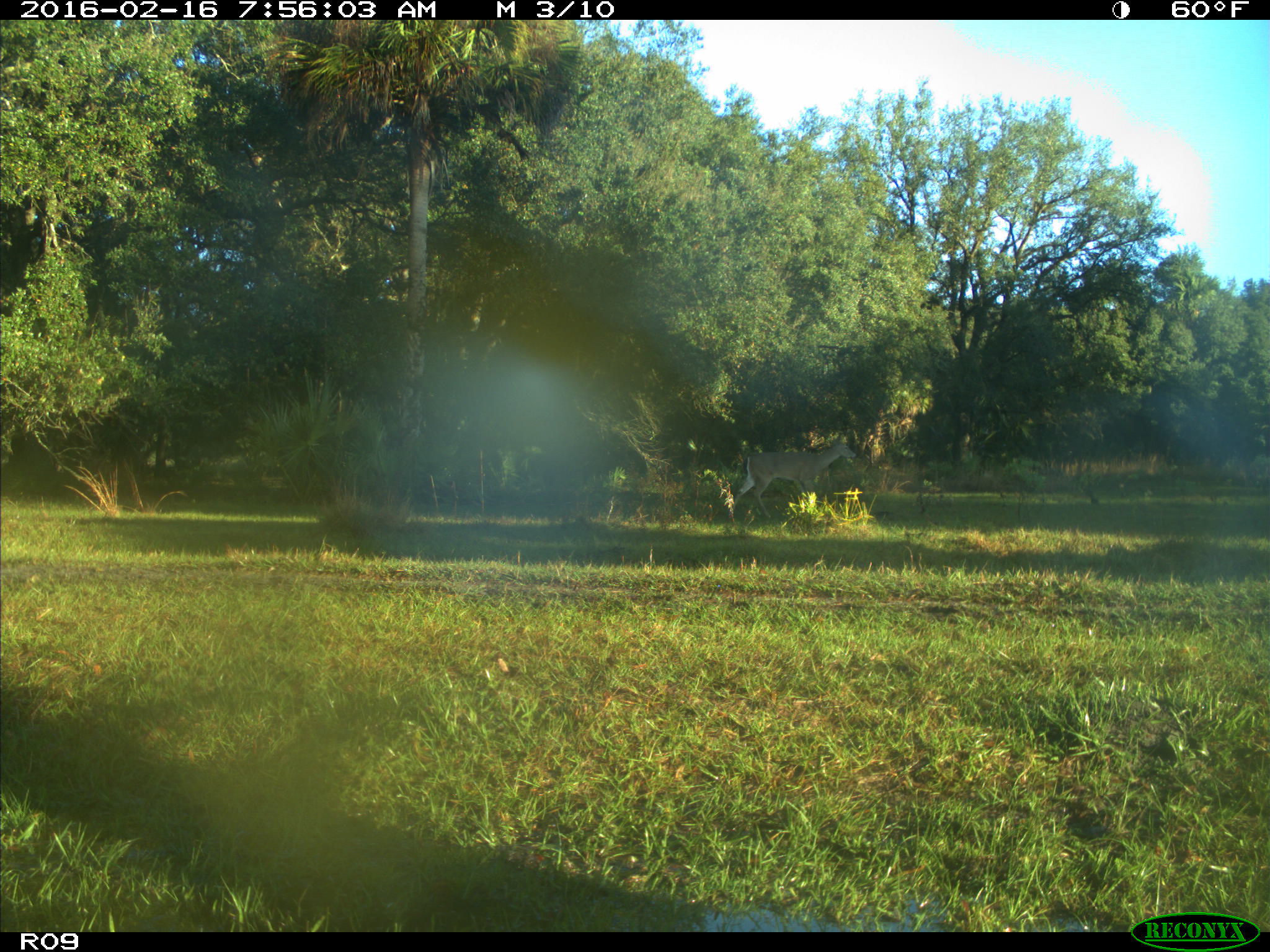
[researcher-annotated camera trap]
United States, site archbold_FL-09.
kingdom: Animalia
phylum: Chordata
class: Mammalia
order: Artiodactyla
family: Cervidae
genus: Odocoileus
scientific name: Odocoileus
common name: deer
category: unidentified deer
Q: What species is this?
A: Unidentified deer (deer) (Odocoileus).